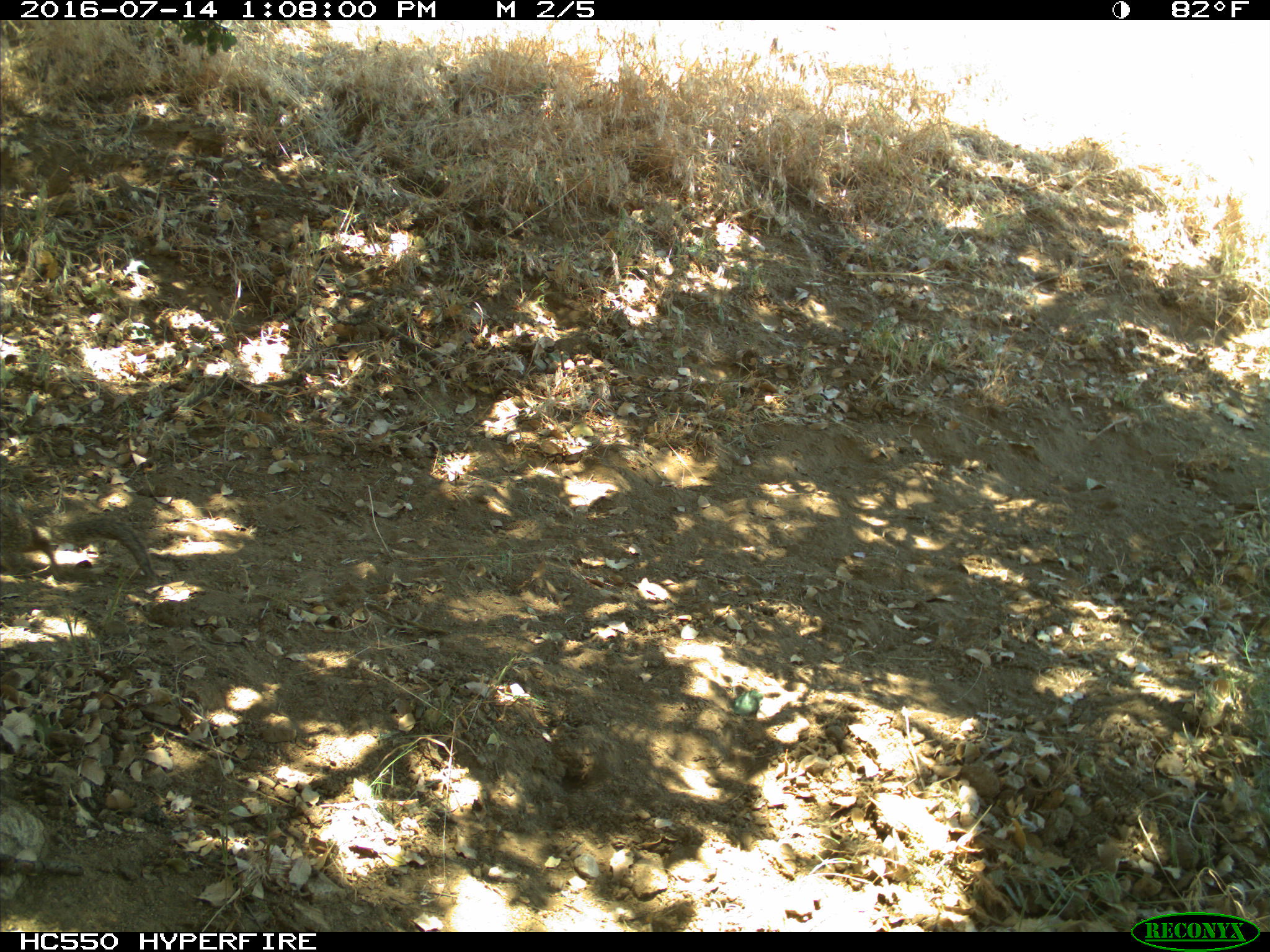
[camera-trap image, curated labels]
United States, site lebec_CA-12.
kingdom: Animalia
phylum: Chordata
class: Mammalia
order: Rodentia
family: Sciuridae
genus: Otospermophilus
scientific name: Otospermophilus beecheyi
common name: california ground squirrel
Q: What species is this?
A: Otospermophilus beecheyi (california ground squirrel).